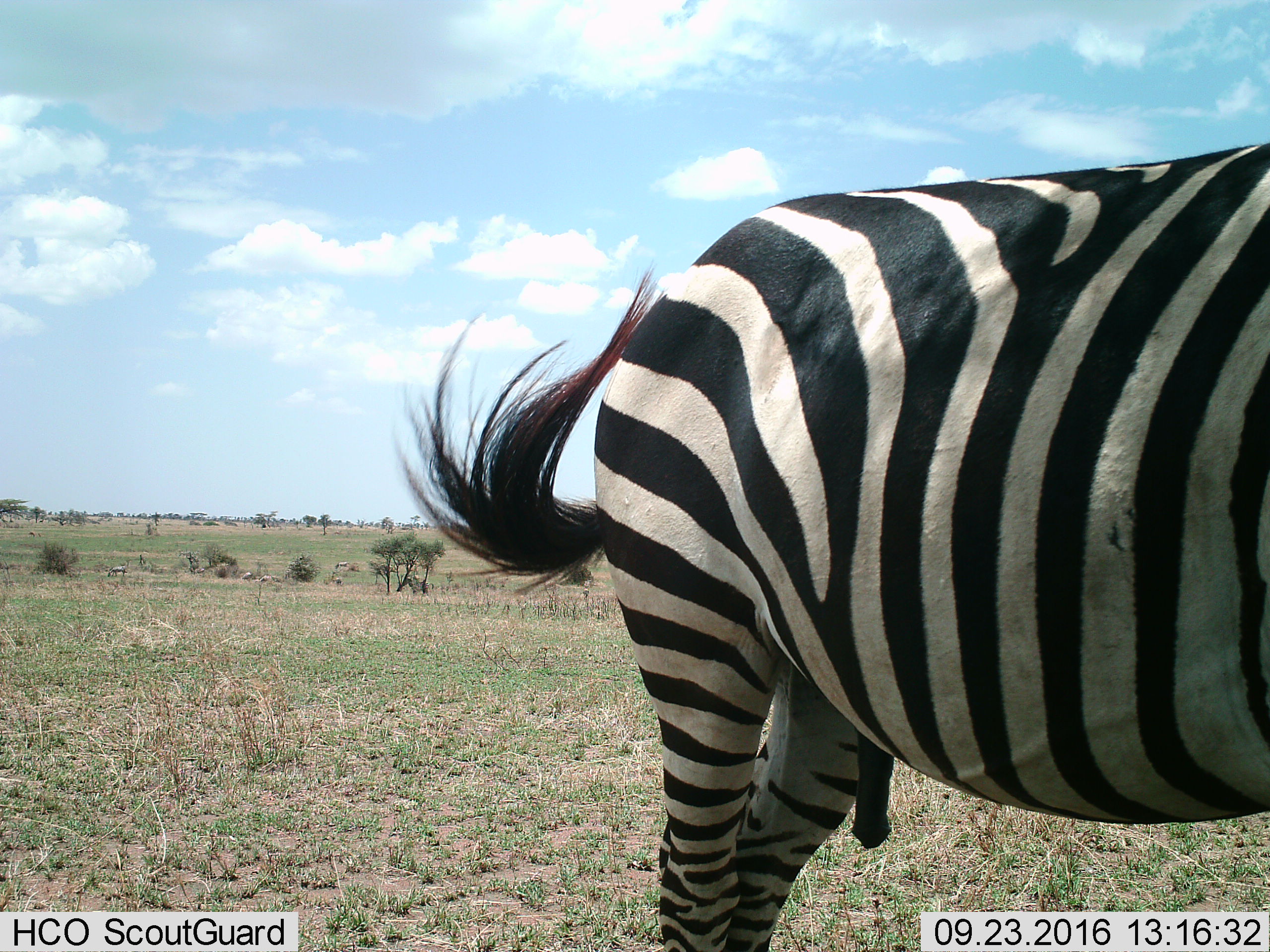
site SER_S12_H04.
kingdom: Animalia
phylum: Chordata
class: Mammalia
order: Perissodactyla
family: Equidae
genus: Equus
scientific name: Equus quagga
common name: plains zebra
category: zebraplains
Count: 6.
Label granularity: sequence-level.